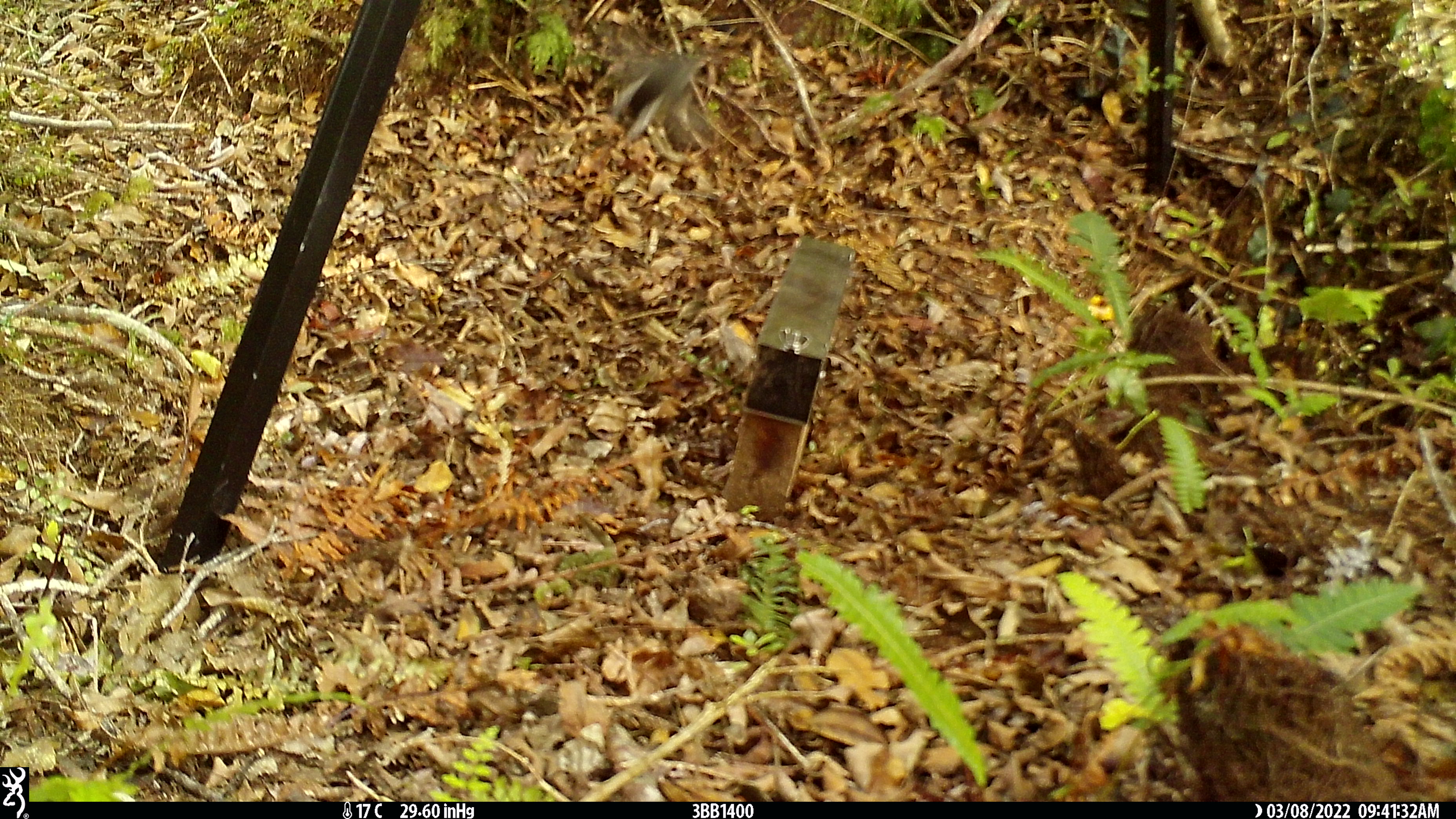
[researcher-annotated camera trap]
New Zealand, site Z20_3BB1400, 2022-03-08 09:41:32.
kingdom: Animalia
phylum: Chordata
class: Aves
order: Passeriformes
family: Petroicidae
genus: Petroica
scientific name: Petroica macrocephala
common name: tomtit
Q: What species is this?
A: Tomtit (Petroica macrocephala).